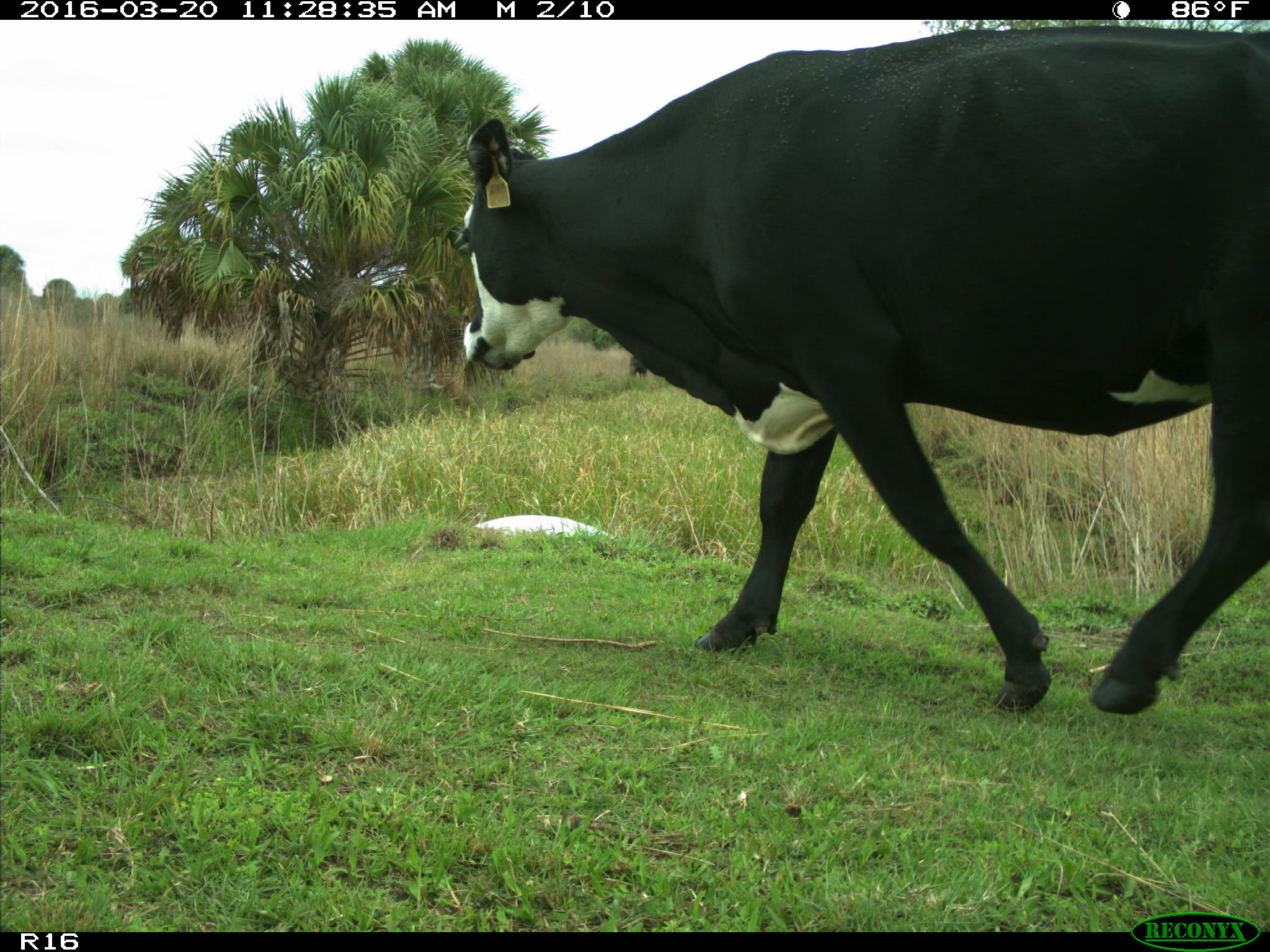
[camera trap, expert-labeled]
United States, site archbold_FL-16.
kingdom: Animalia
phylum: Chordata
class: Mammalia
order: Artiodactyla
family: Bovidae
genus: Bos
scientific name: Bos taurus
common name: domestic cow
Bos taurus (domestic cow).